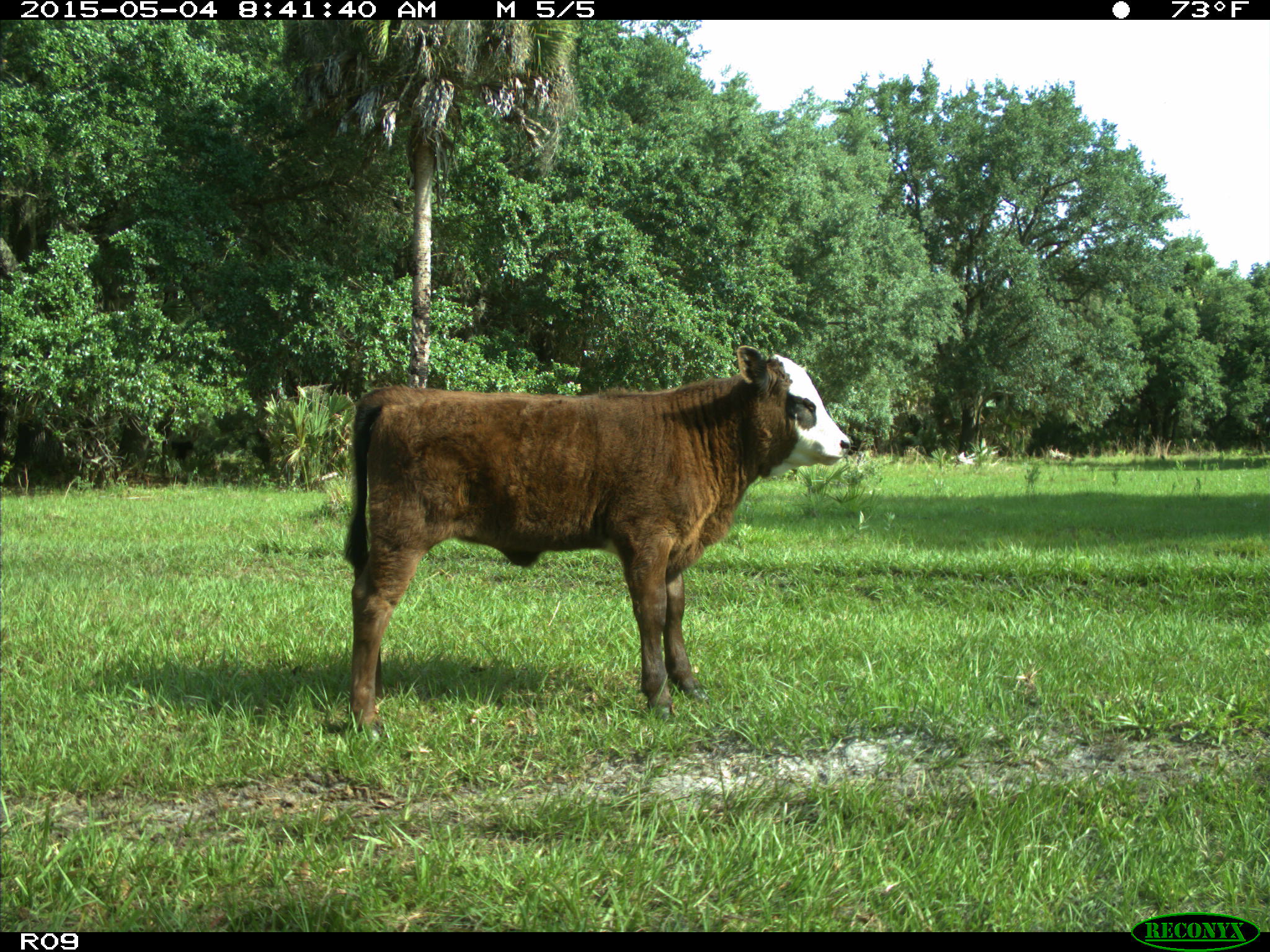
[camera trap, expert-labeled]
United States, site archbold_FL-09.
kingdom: Animalia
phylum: Chordata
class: Mammalia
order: Artiodactyla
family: Bovidae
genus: Bos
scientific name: Bos taurus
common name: domestic cow